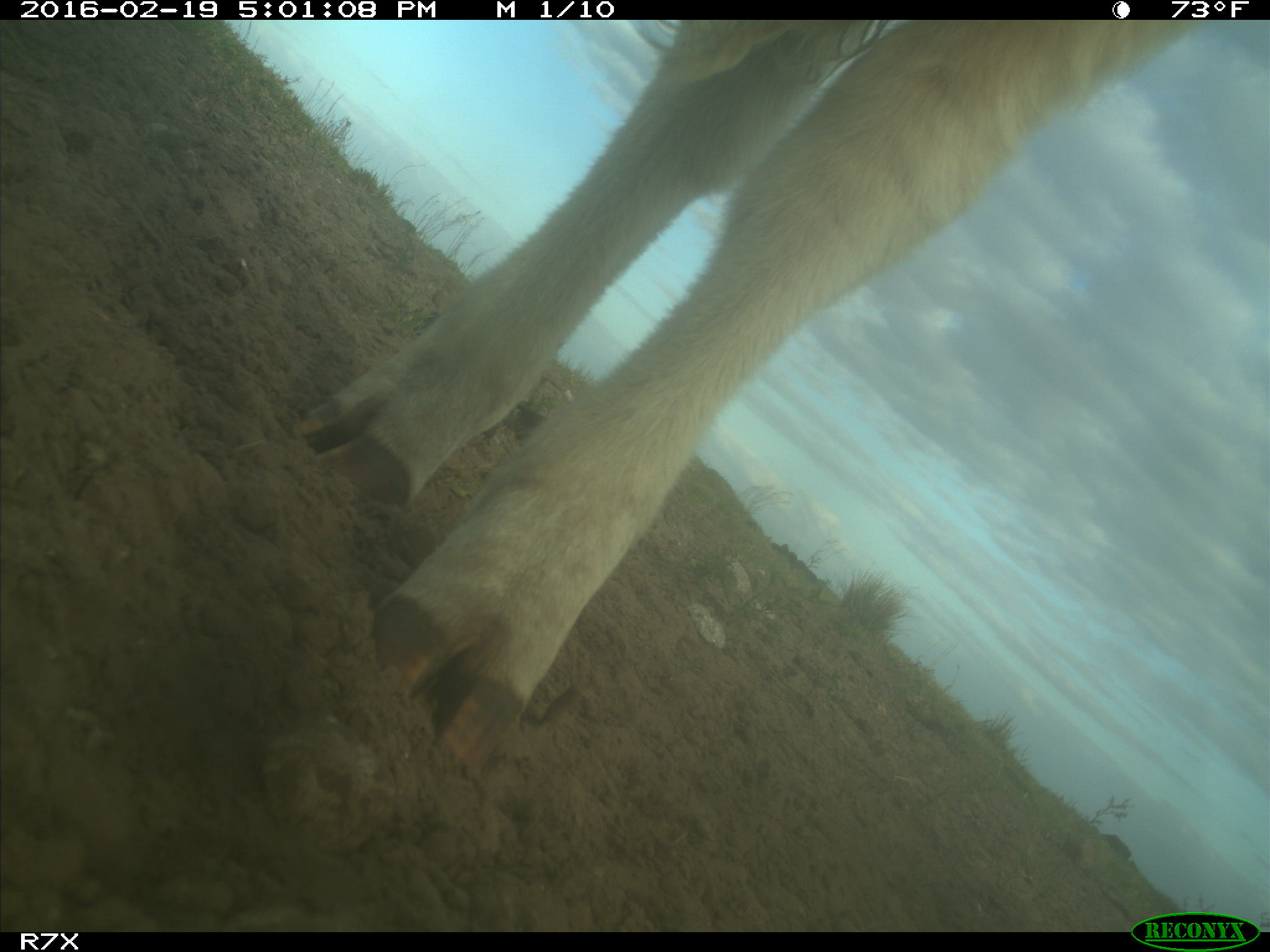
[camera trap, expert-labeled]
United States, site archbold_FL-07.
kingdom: Animalia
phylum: Chordata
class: Mammalia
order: Artiodactyla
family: Bovidae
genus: Bos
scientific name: Bos taurus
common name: domestic cow